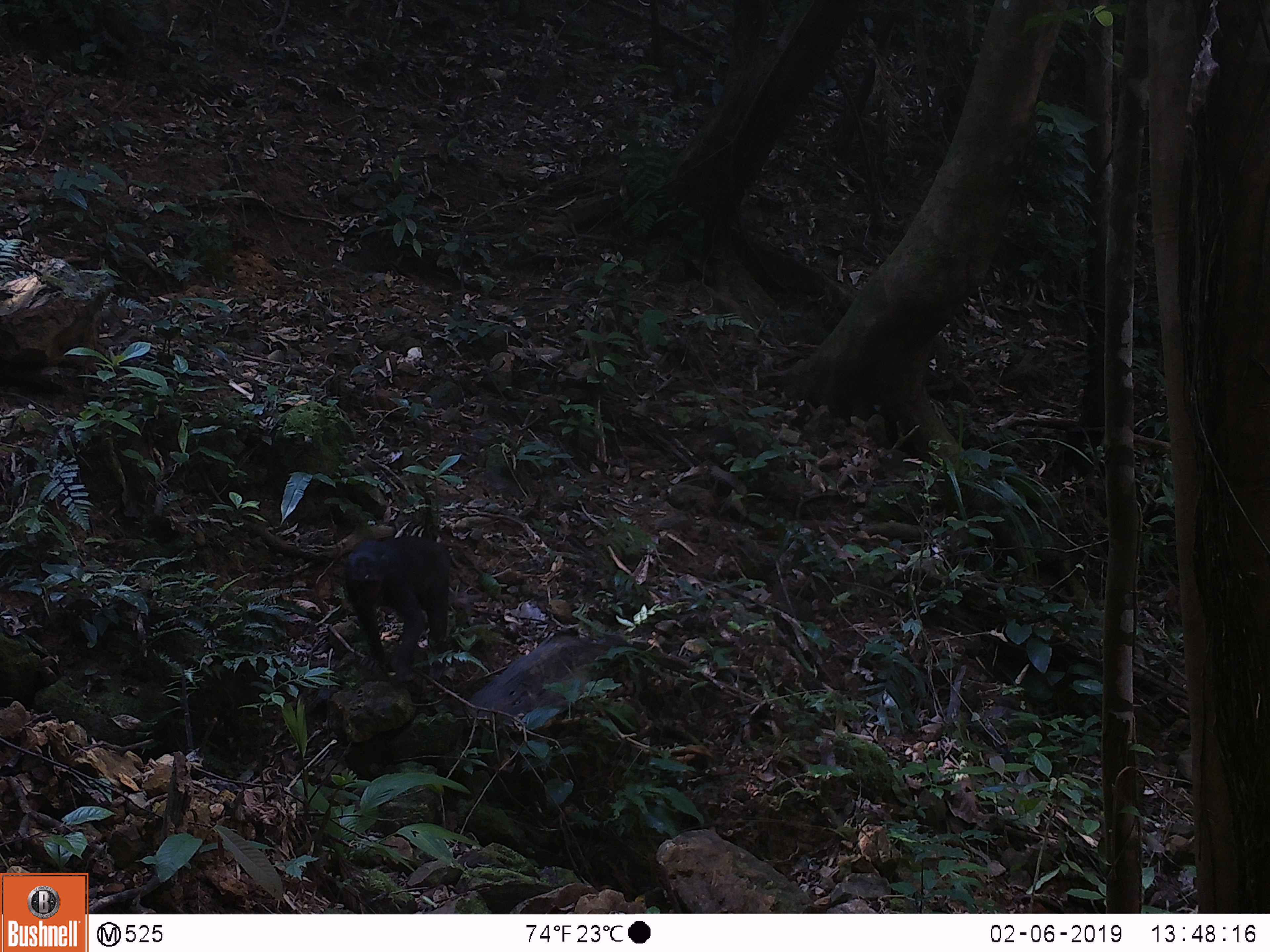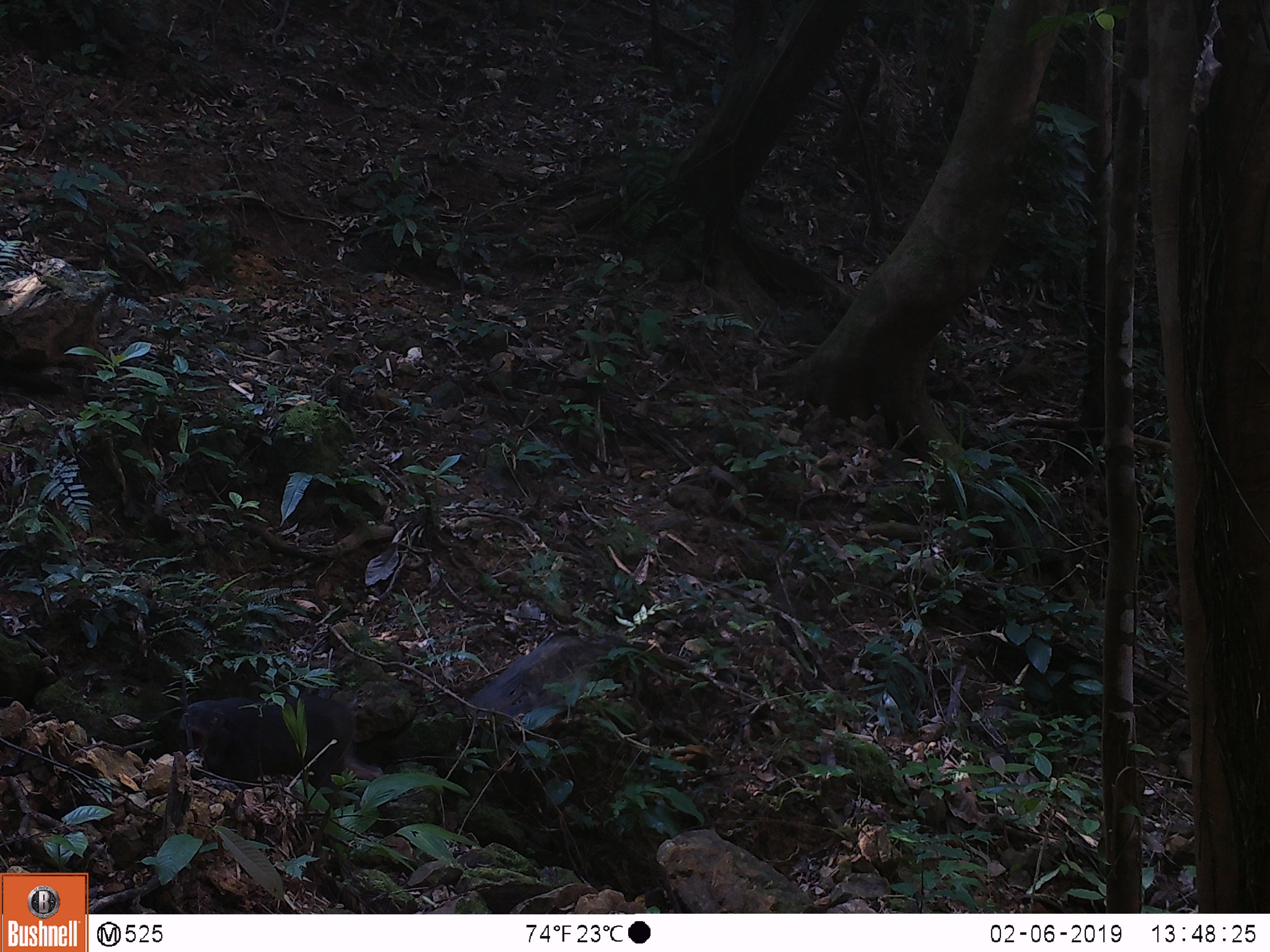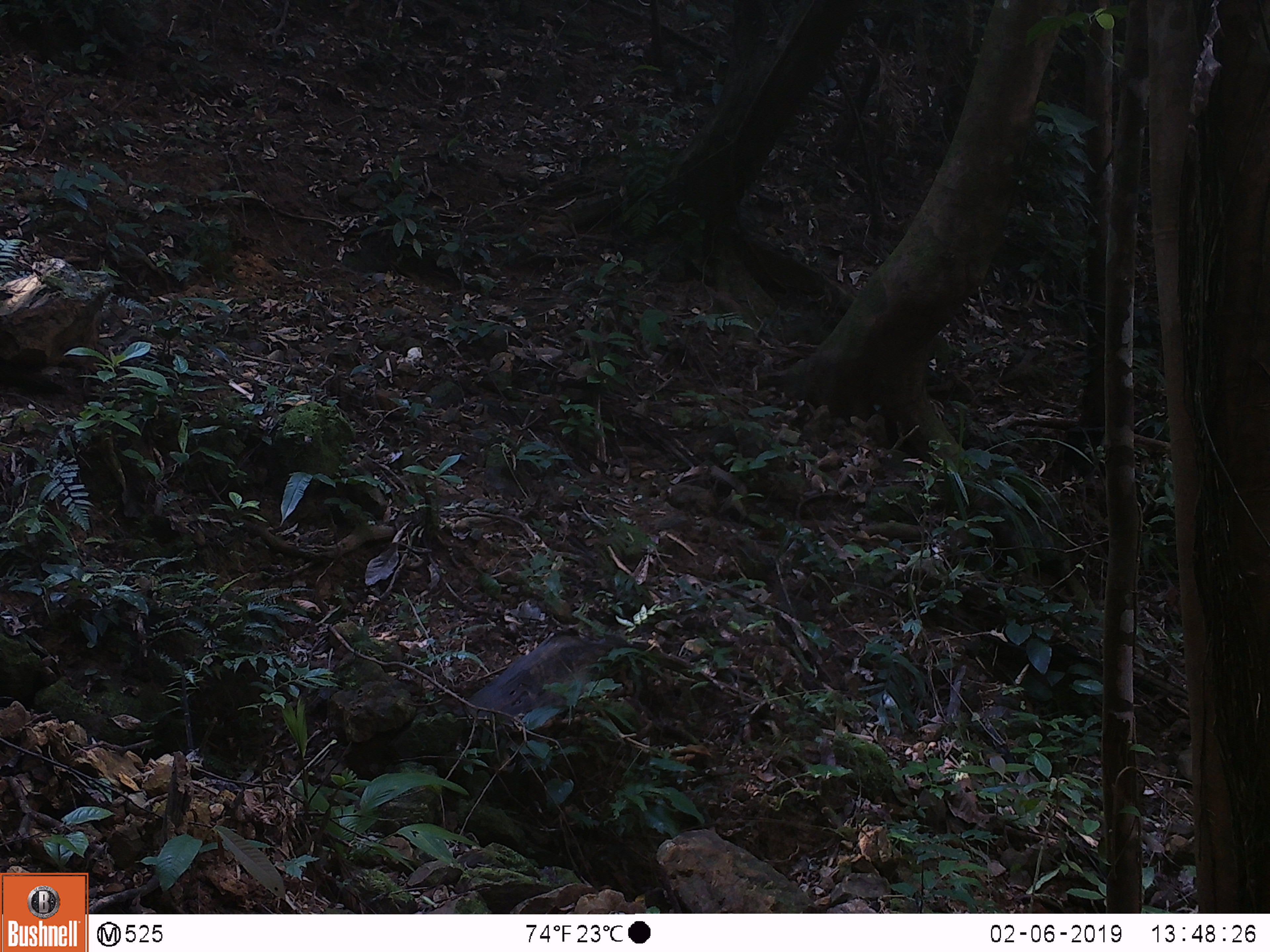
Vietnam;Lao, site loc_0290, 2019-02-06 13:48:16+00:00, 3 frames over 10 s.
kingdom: Animalia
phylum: Chordata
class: Mammalia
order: Primates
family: Cercopithecidae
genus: Macaca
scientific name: Macaca arctoides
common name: stump-tailed macaque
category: stump tailed macaque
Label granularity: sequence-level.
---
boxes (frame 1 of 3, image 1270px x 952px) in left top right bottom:
stump tailed macaque: 341 476 450 681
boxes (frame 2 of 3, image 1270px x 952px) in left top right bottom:
stump tailed macaque: 173 694 383 812